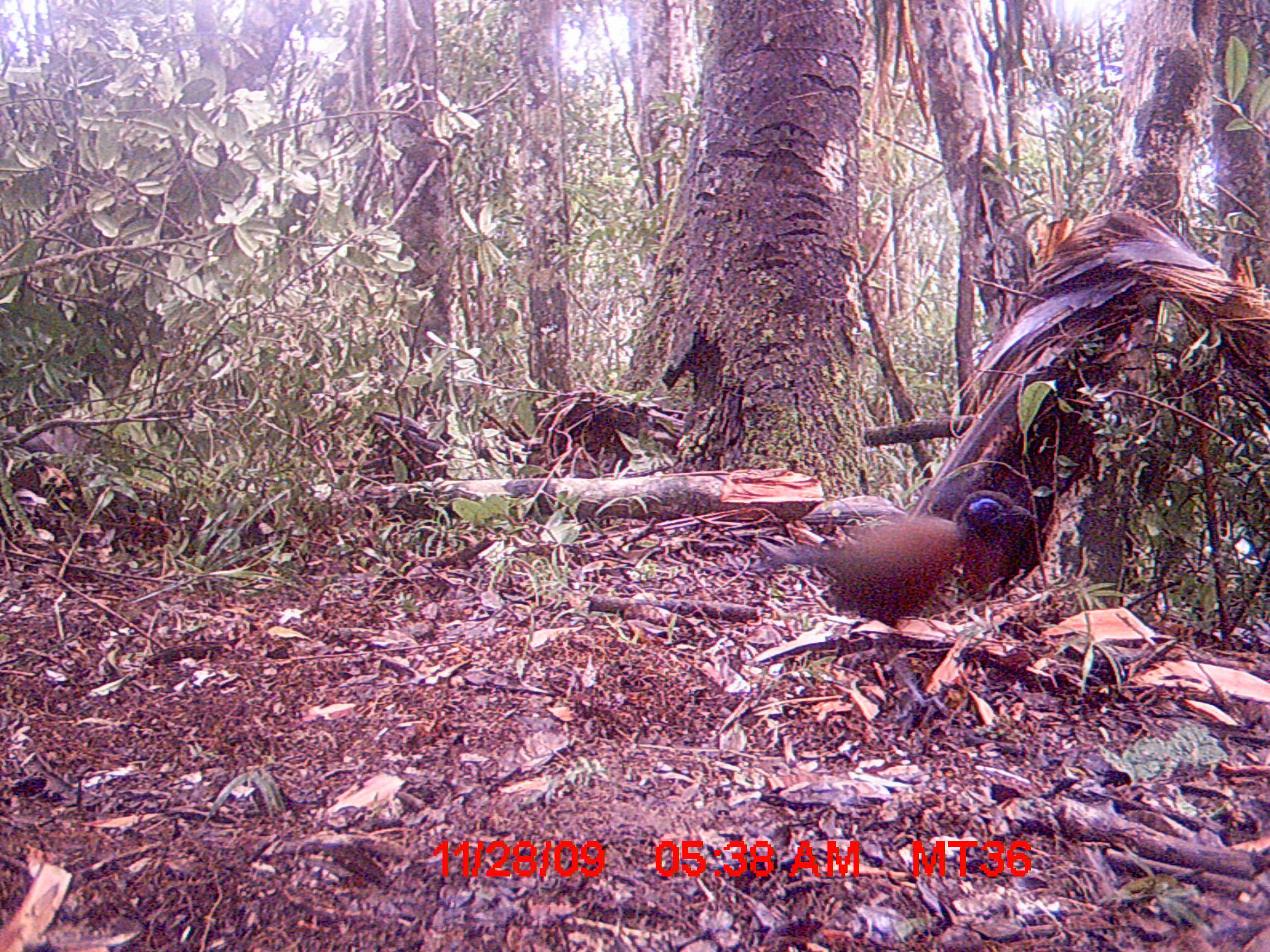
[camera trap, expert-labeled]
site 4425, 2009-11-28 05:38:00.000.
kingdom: Animalia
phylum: Chordata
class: Aves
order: Cuculiformes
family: Cuculidae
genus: Coua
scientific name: Coua serriana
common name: red-breasted coua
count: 1